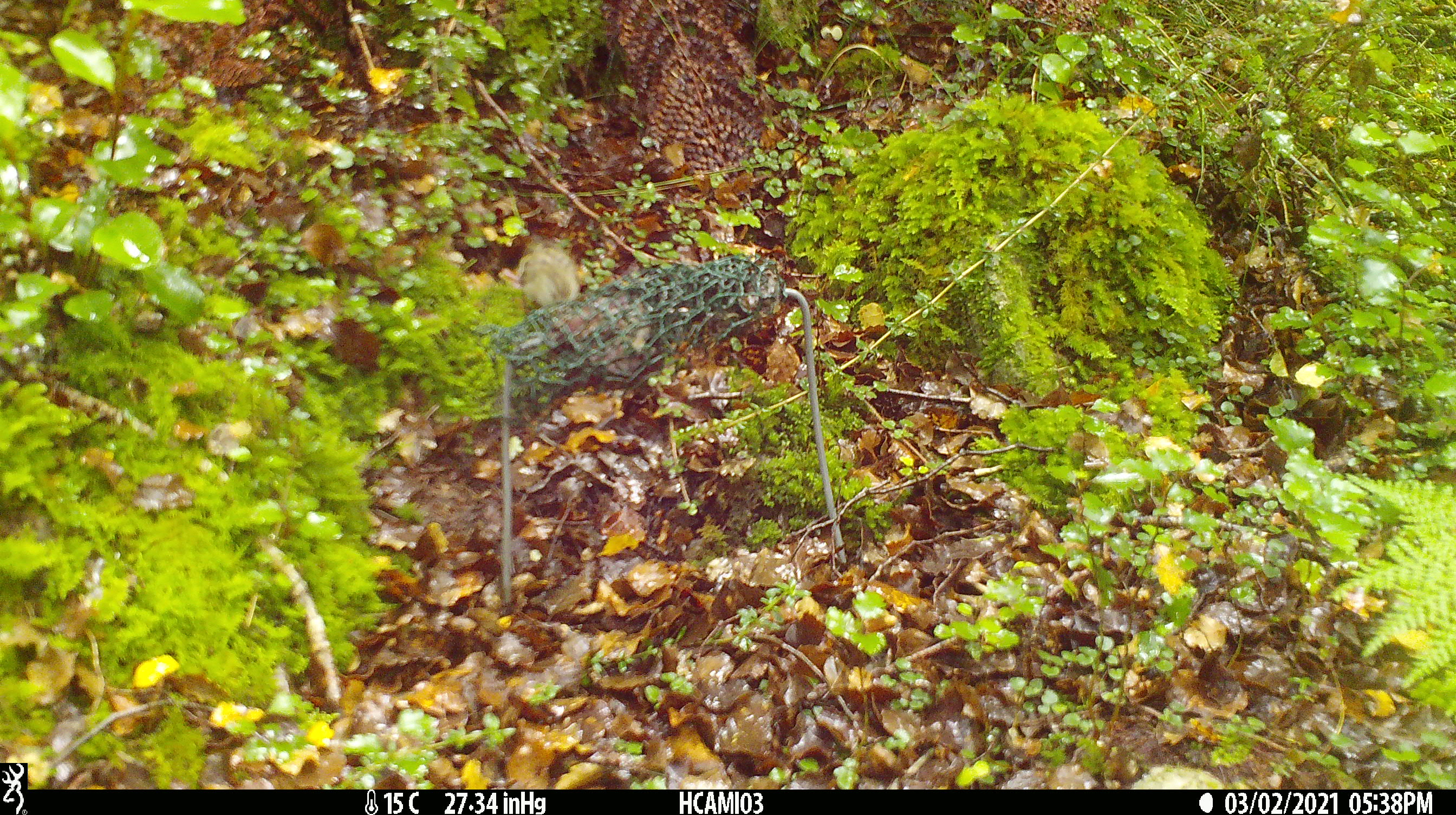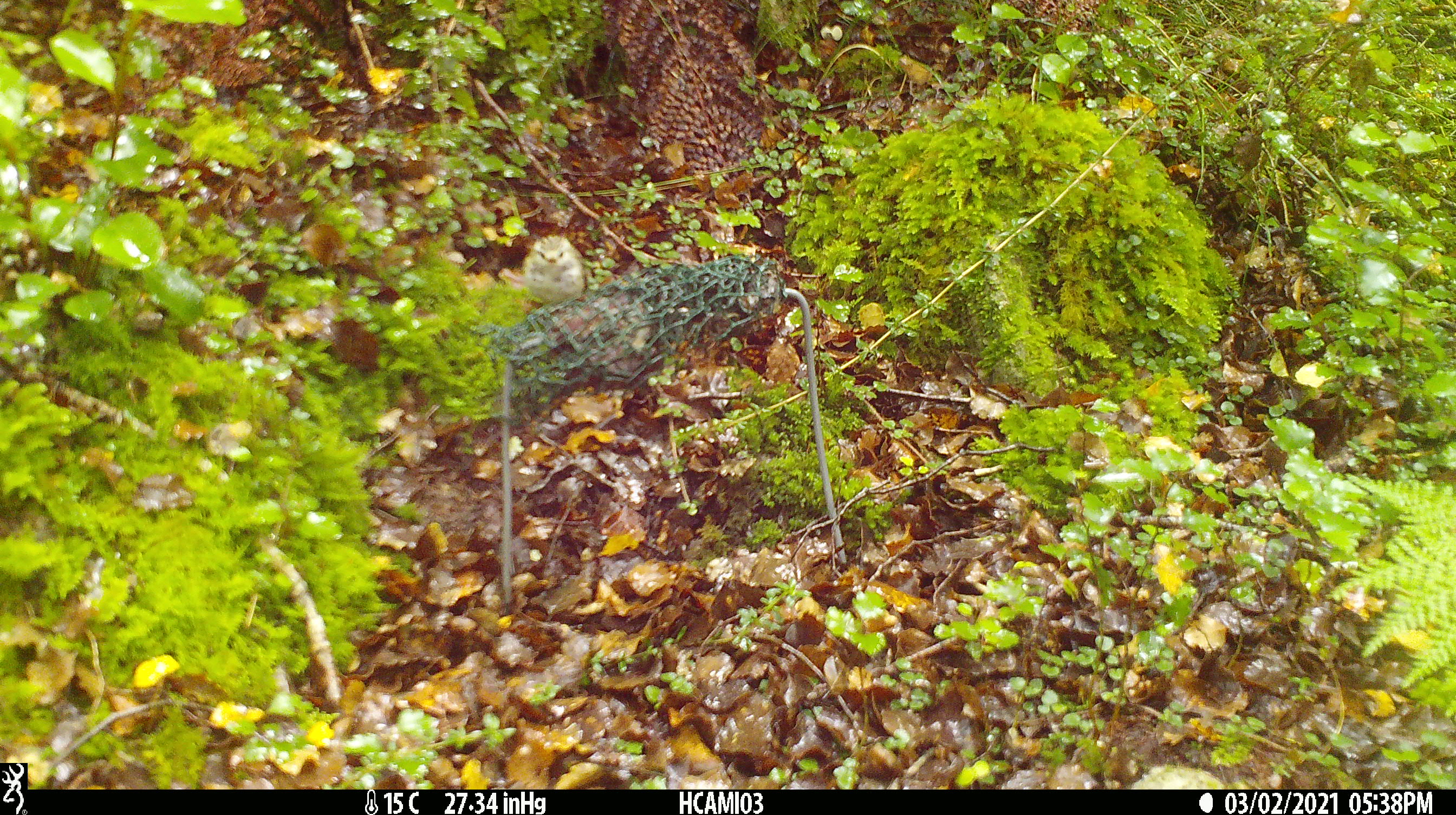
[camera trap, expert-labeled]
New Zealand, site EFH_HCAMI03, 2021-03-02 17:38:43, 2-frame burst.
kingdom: Animalia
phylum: Chordata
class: Aves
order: Passeriformes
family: Acanthisittidae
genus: Acanthisitta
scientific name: Acanthisitta chloris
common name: rifleman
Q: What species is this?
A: Rifleman (Acanthisitta chloris).